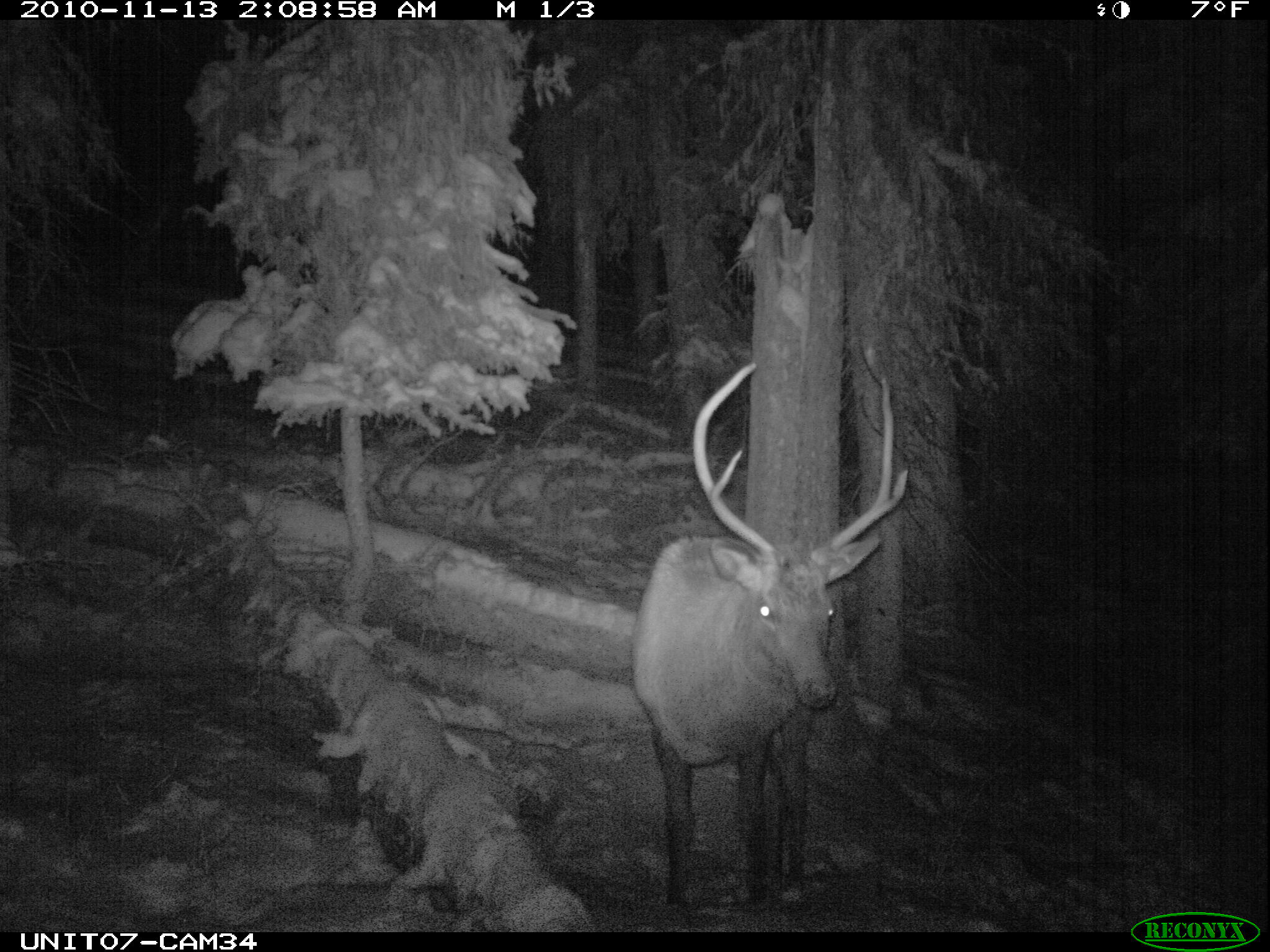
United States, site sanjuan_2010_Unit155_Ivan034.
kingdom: Animalia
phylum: Chordata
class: Mammalia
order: Artiodactyla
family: Cervidae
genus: Cervus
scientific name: Cervus elaphus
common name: red deer